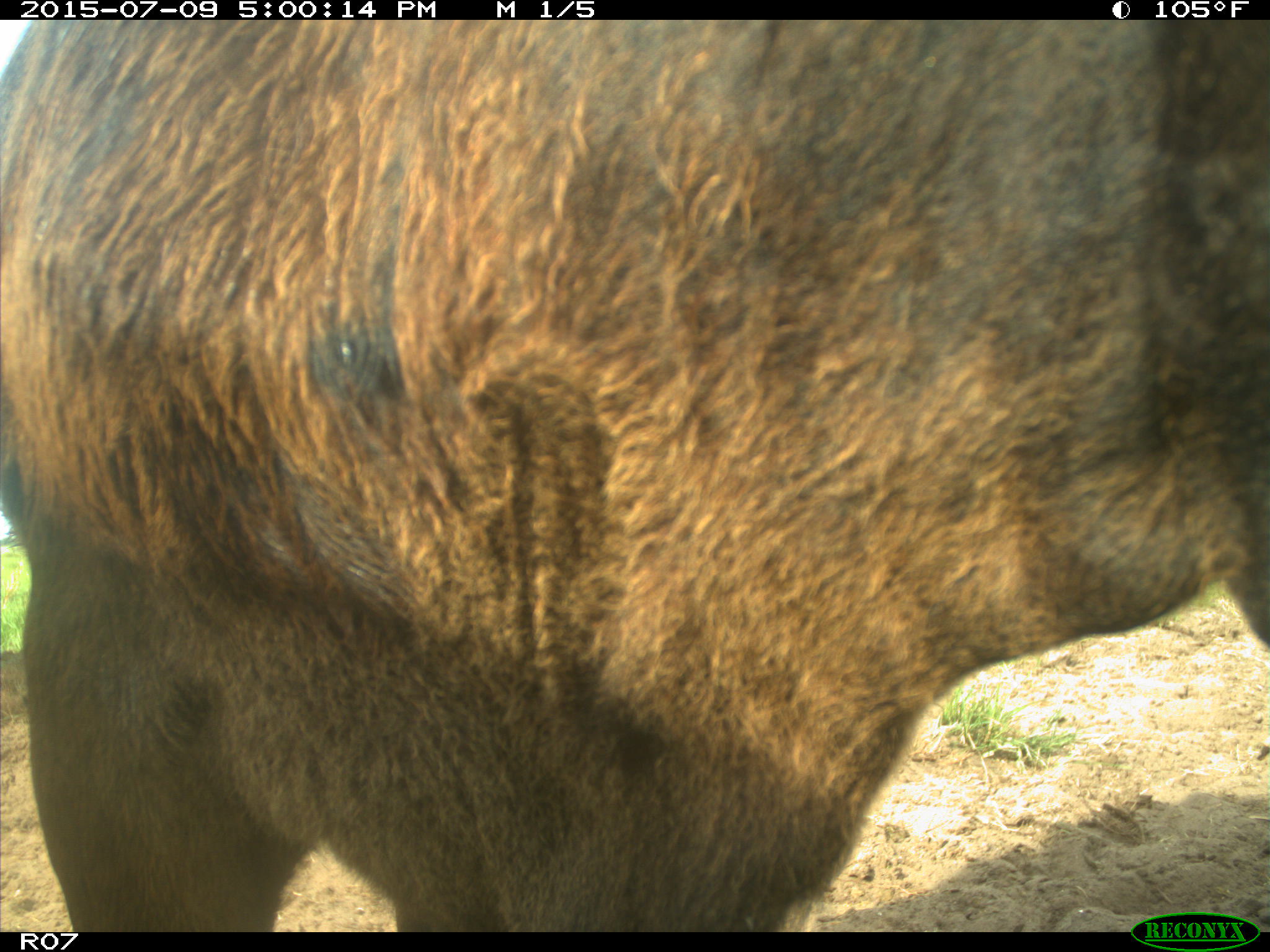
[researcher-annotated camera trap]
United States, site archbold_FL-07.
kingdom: Animalia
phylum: Chordata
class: Mammalia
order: Artiodactyla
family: Bovidae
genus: Bos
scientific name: Bos taurus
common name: domestic cow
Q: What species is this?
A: Bos taurus (domestic cow).